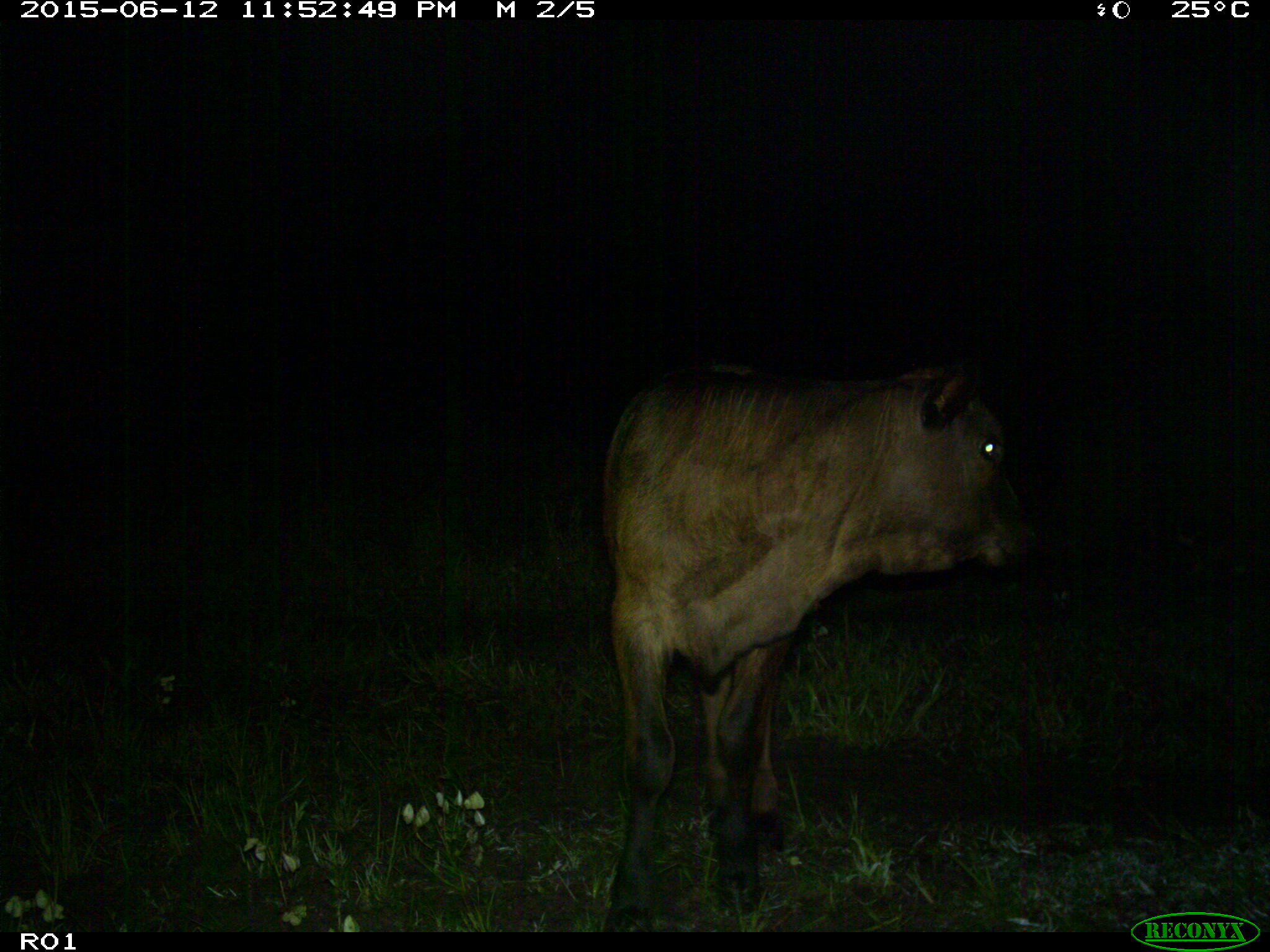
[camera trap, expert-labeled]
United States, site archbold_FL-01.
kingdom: Animalia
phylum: Chordata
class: Mammalia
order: Artiodactyla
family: Bovidae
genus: Bos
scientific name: Bos taurus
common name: domestic cow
Bos taurus (domestic cow).